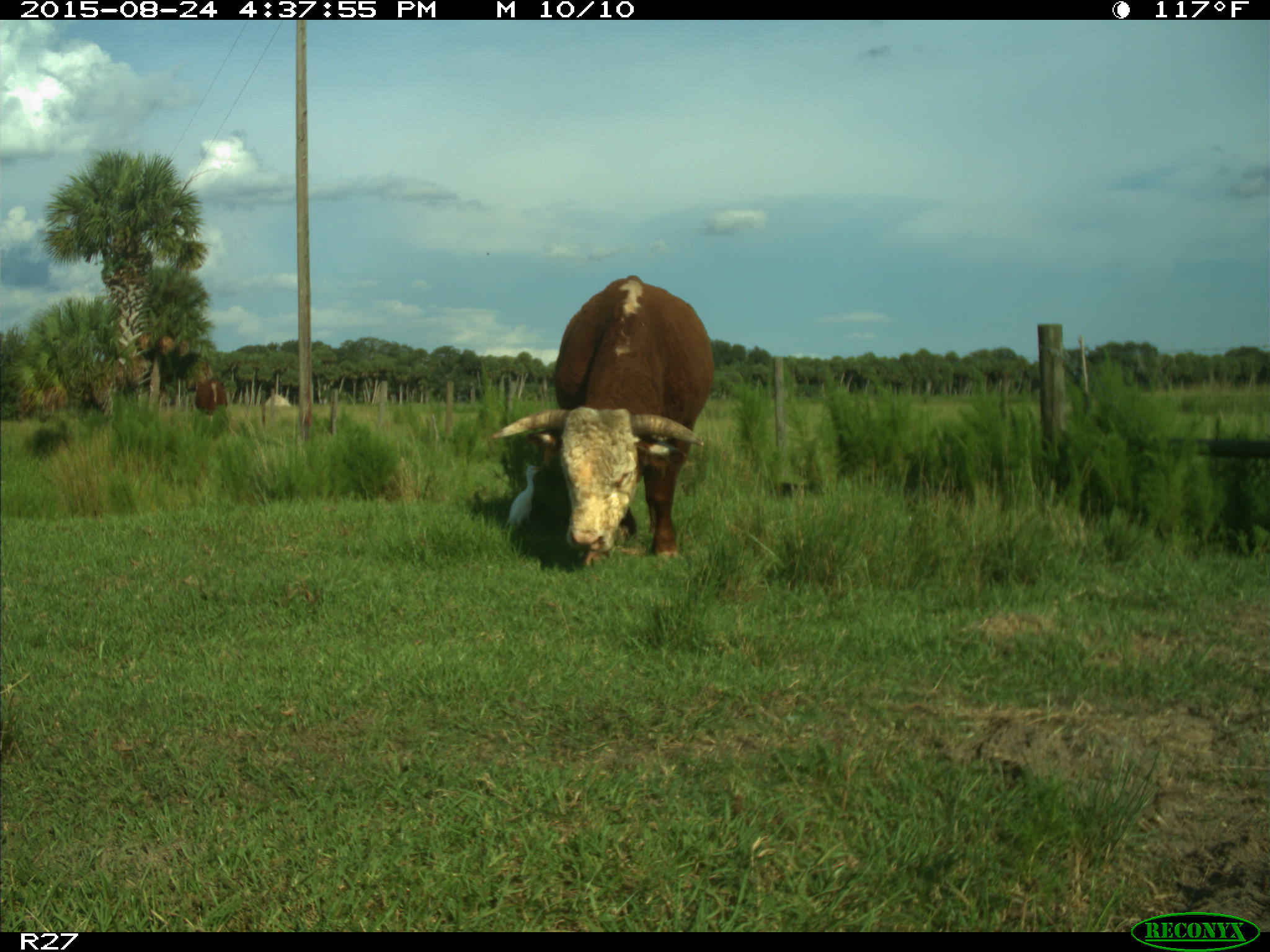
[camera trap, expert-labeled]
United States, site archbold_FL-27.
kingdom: Animalia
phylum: Chordata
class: Mammalia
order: Artiodactyla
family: Bovidae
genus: Bos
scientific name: Bos taurus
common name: domestic cow